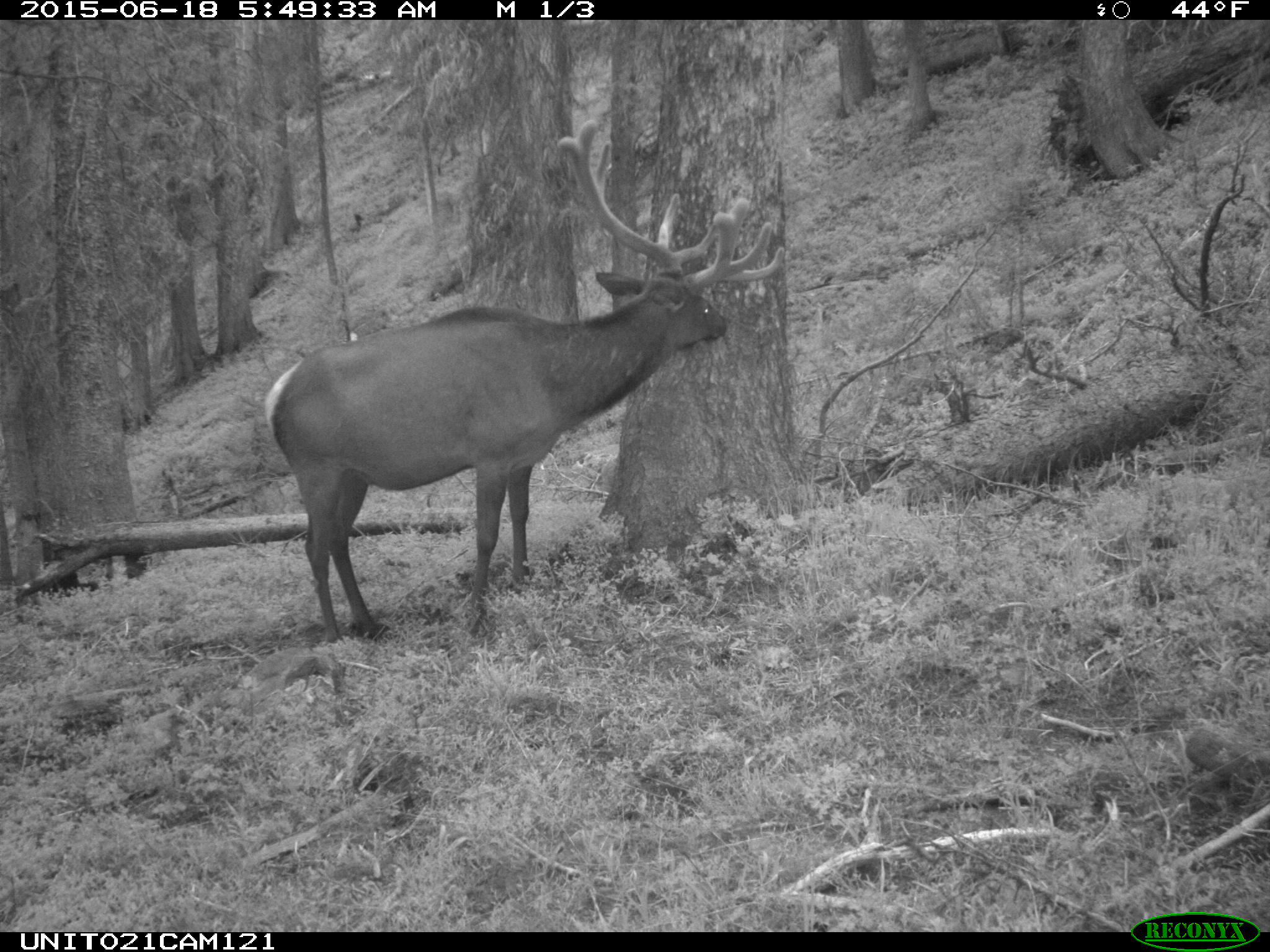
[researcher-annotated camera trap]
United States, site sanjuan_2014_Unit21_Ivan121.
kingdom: Animalia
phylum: Chordata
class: Mammalia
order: Artiodactyla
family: Cervidae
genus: Cervus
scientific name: Cervus elaphus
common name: red deer